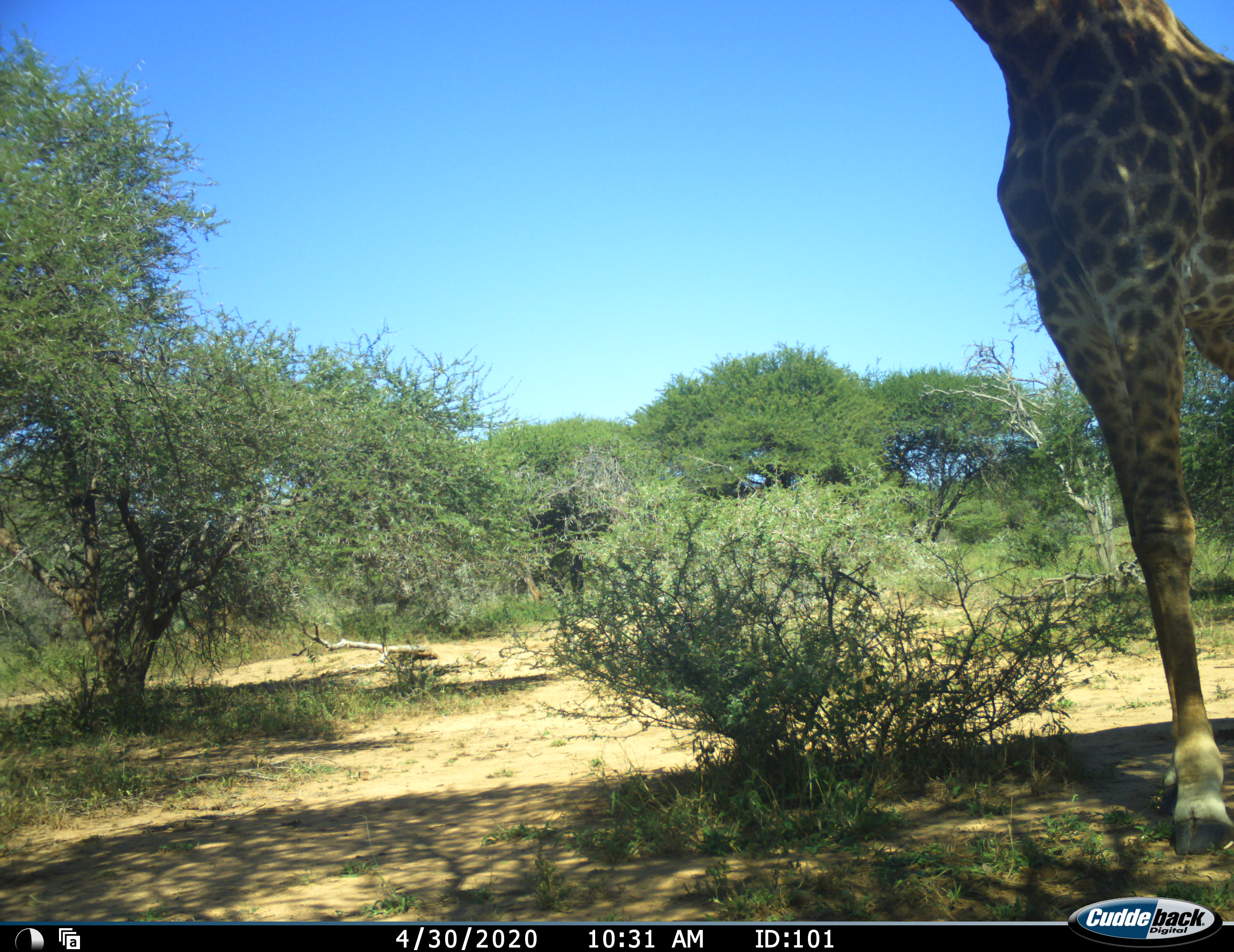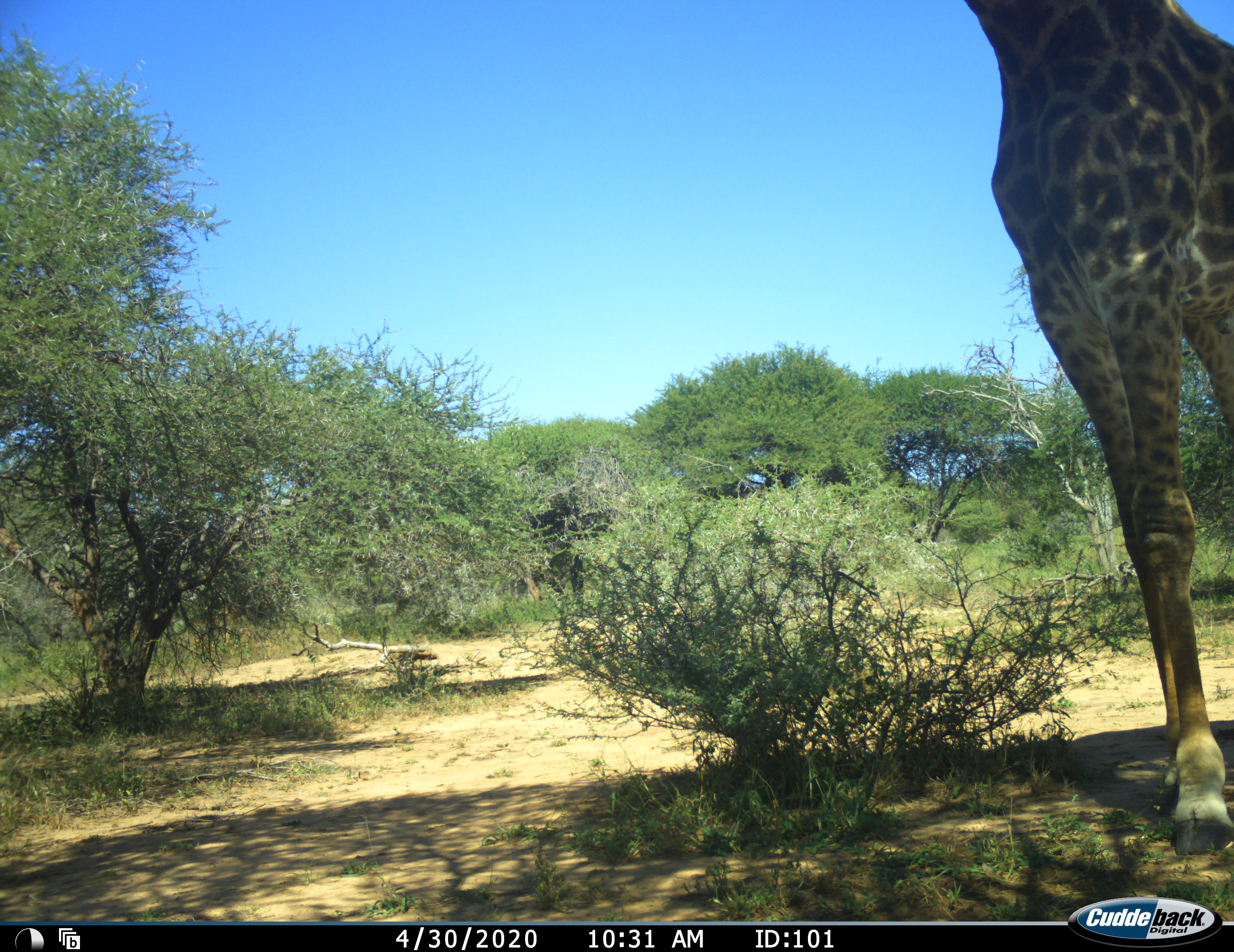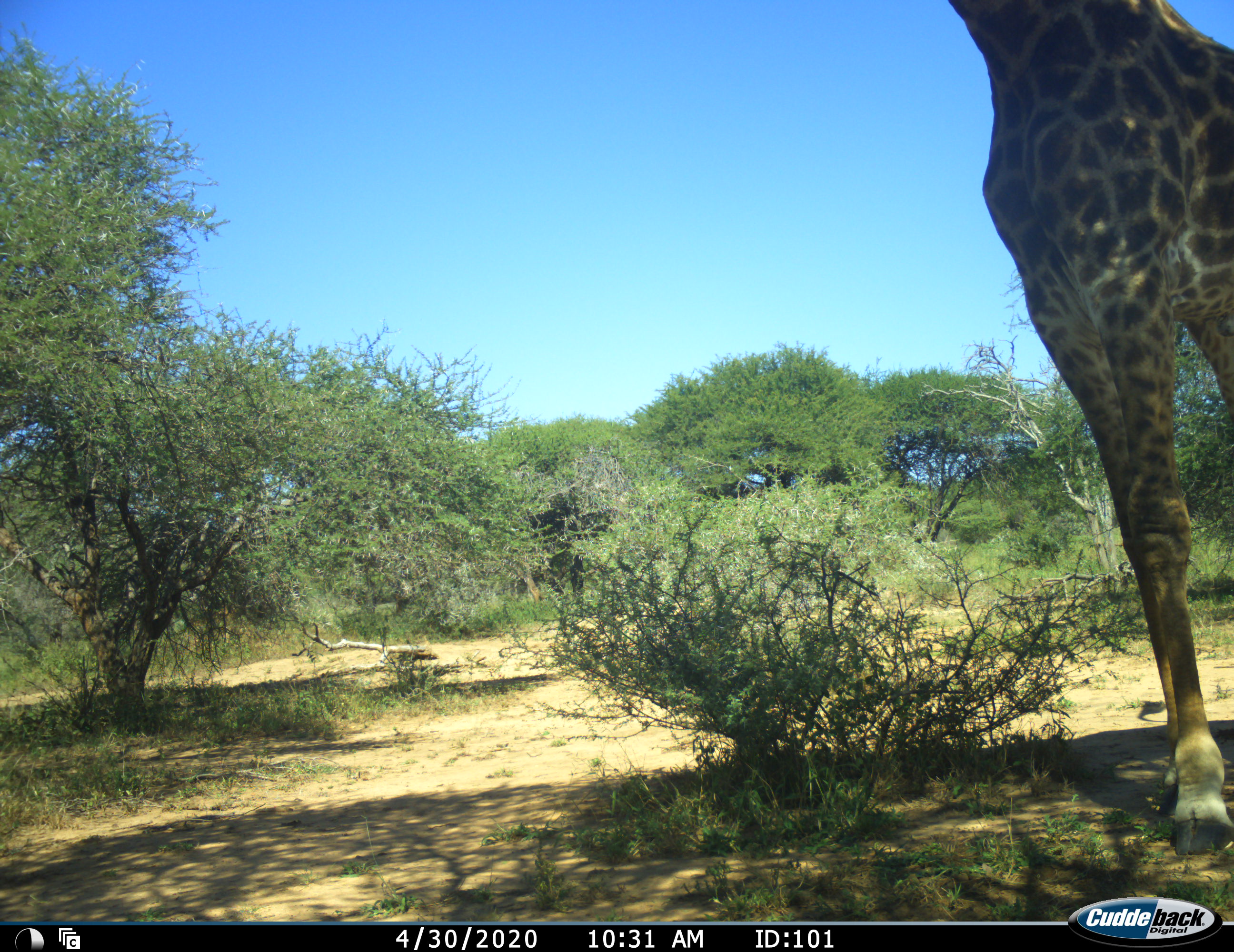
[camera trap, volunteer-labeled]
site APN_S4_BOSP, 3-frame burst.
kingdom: Animalia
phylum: Chordata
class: Mammalia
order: Artiodactyla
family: Giraffidae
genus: Giraffa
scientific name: Giraffa camelopardalis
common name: giraffe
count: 1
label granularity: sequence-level